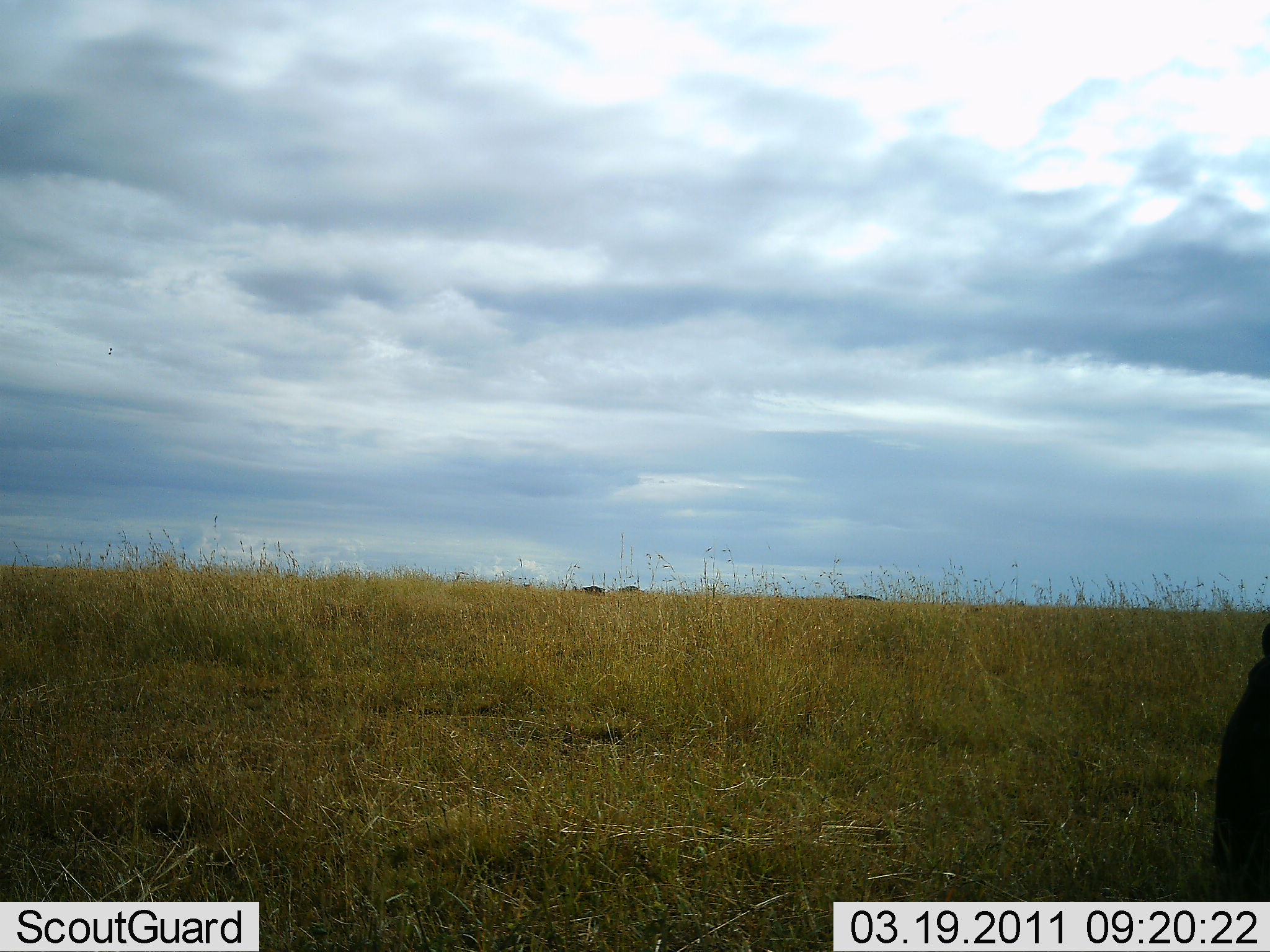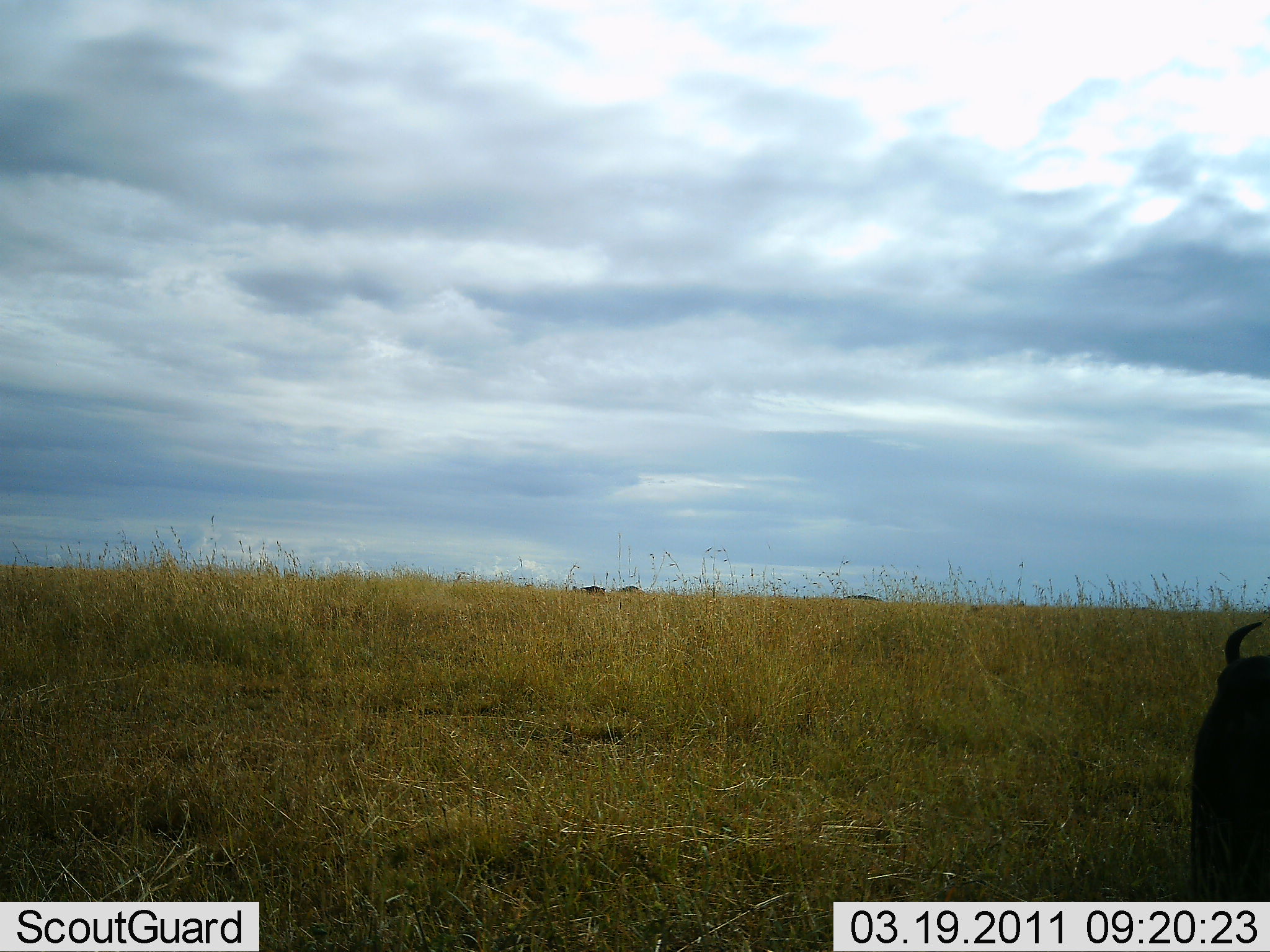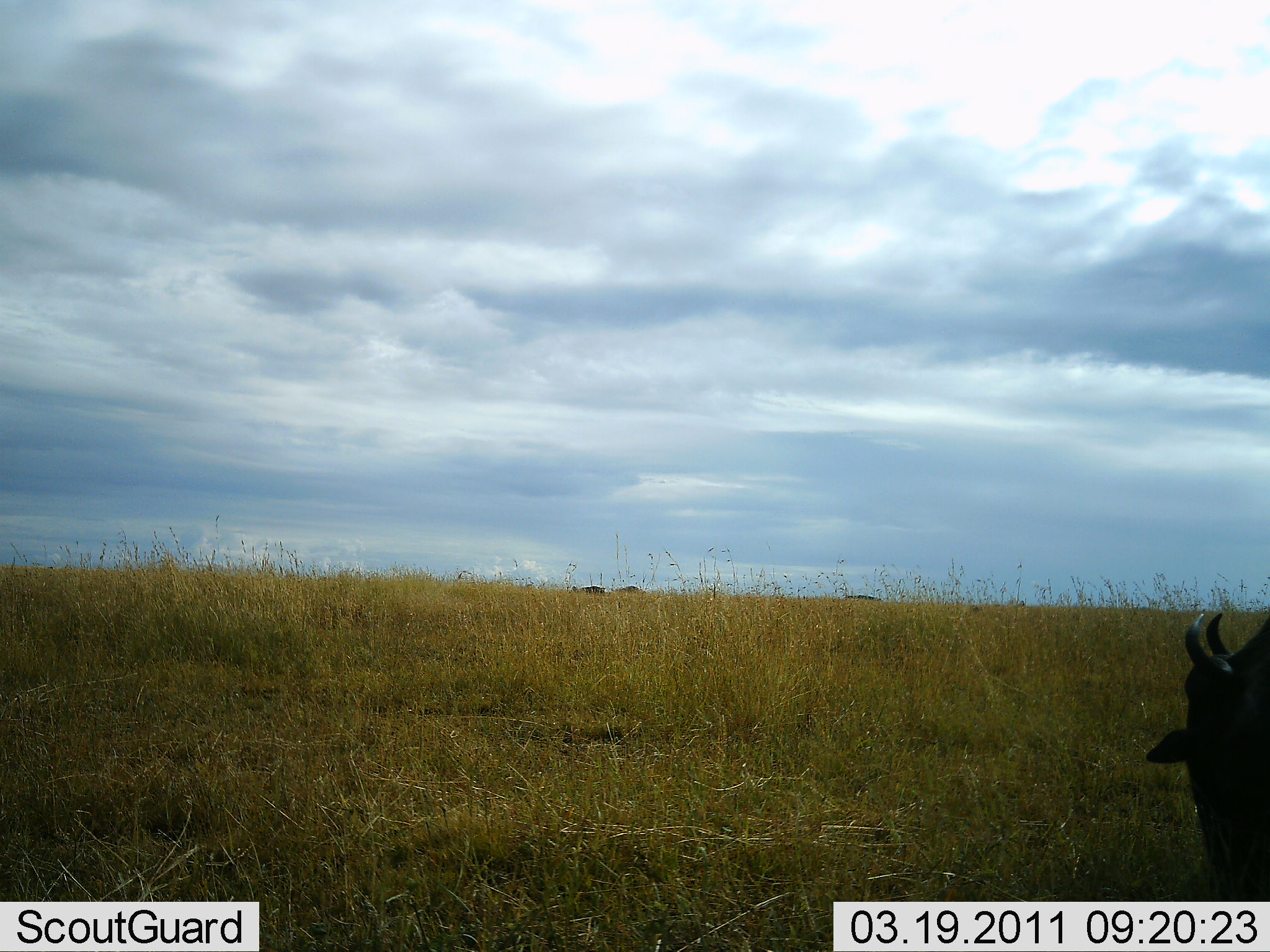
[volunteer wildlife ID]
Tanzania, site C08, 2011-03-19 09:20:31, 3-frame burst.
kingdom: Animalia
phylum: Chordata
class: Mammalia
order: Artiodactyla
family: Bovidae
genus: Connochaetes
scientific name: Connochaetes taurinus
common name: blue wildebeest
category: wildebeest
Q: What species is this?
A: Wildebeest (blue wildebeest) (Connochaetes taurinus).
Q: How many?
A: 1.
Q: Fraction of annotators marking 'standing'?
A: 20%.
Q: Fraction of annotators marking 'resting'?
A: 0%.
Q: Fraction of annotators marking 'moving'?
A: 10%.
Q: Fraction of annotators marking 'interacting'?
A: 0%.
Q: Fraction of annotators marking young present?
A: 0%.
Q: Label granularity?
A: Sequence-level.